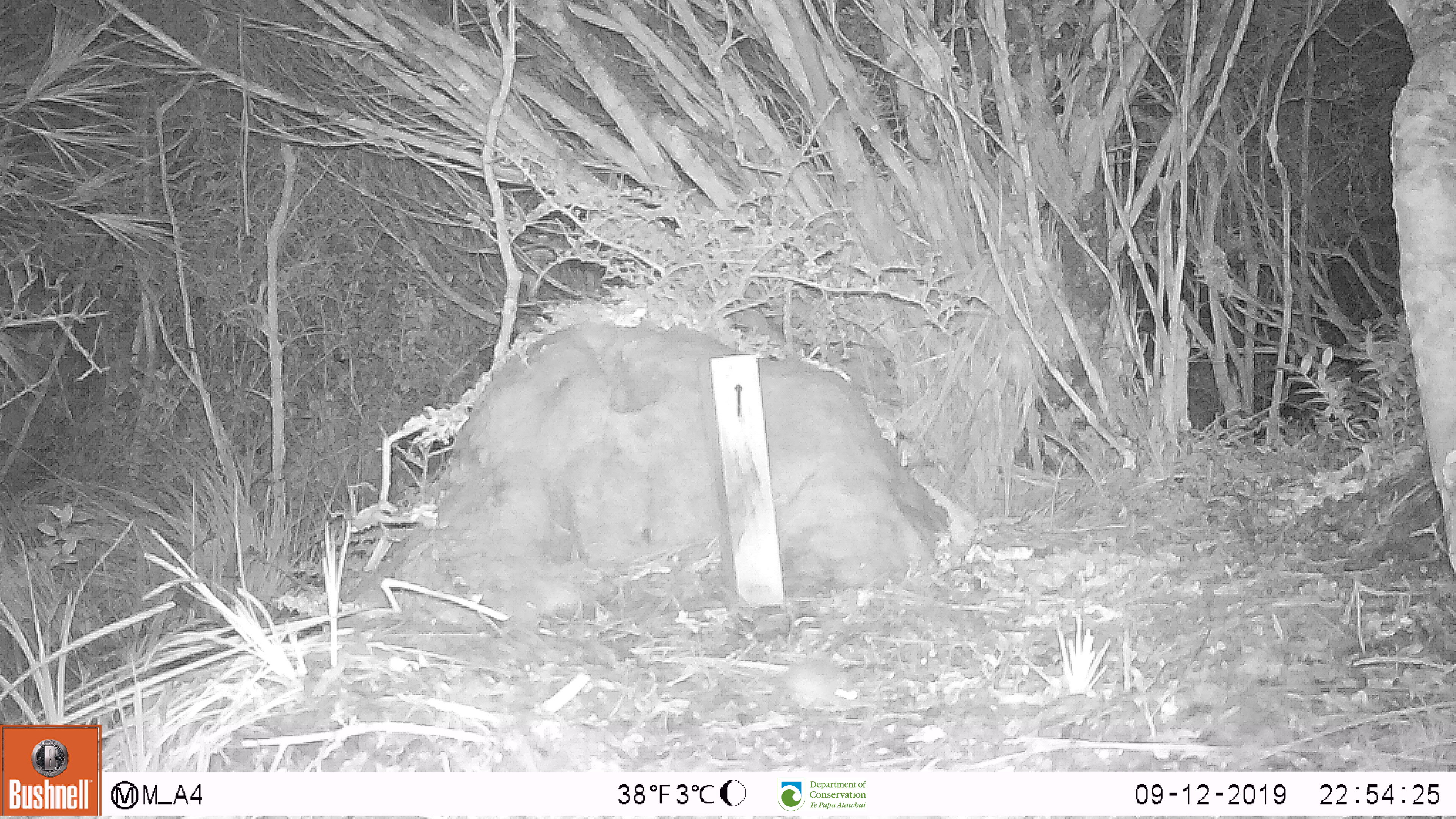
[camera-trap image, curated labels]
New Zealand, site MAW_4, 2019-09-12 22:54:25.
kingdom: Animalia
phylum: Chordata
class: Mammalia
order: Rodentia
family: Muridae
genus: Mus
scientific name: Mus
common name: mouse